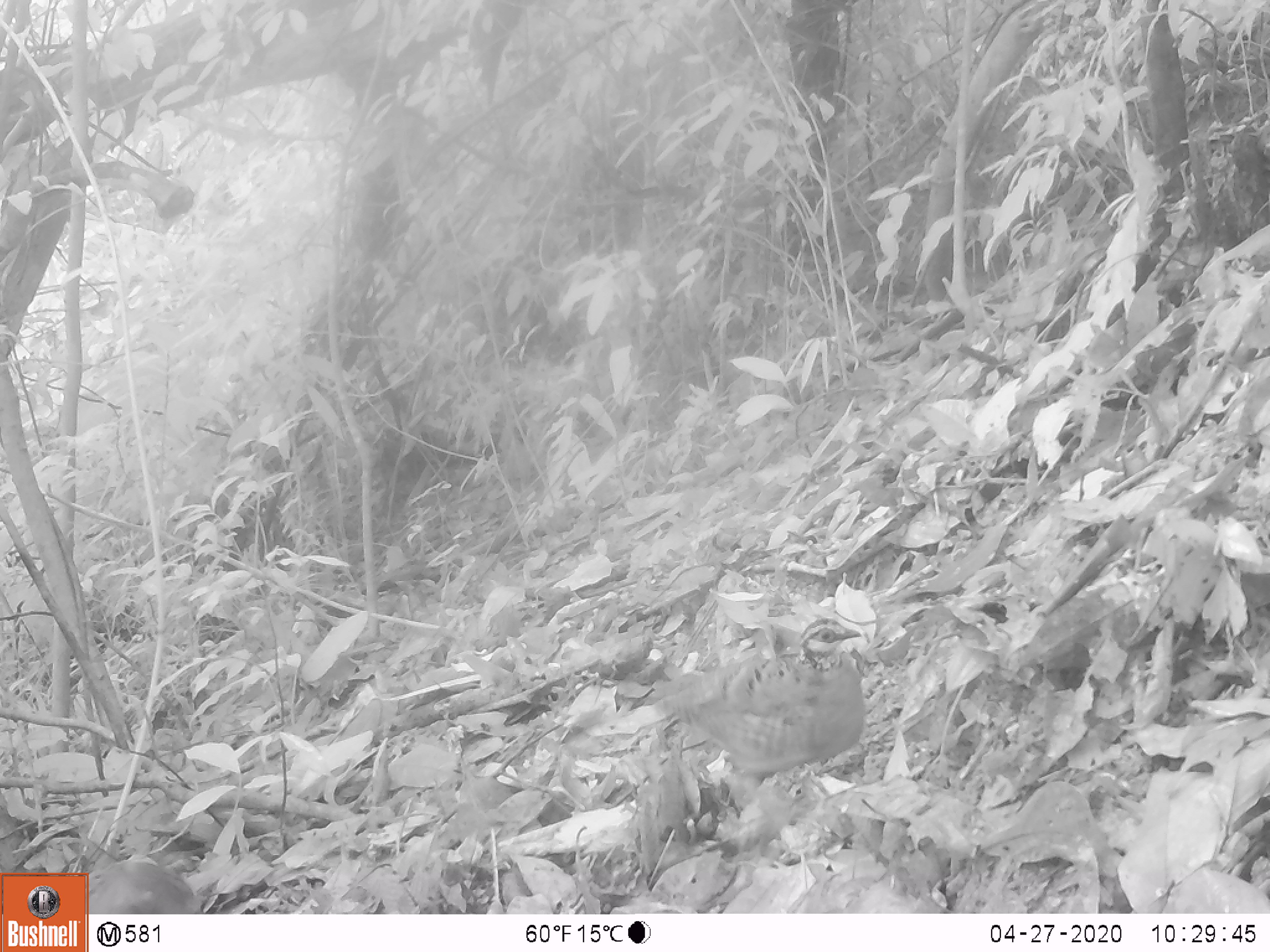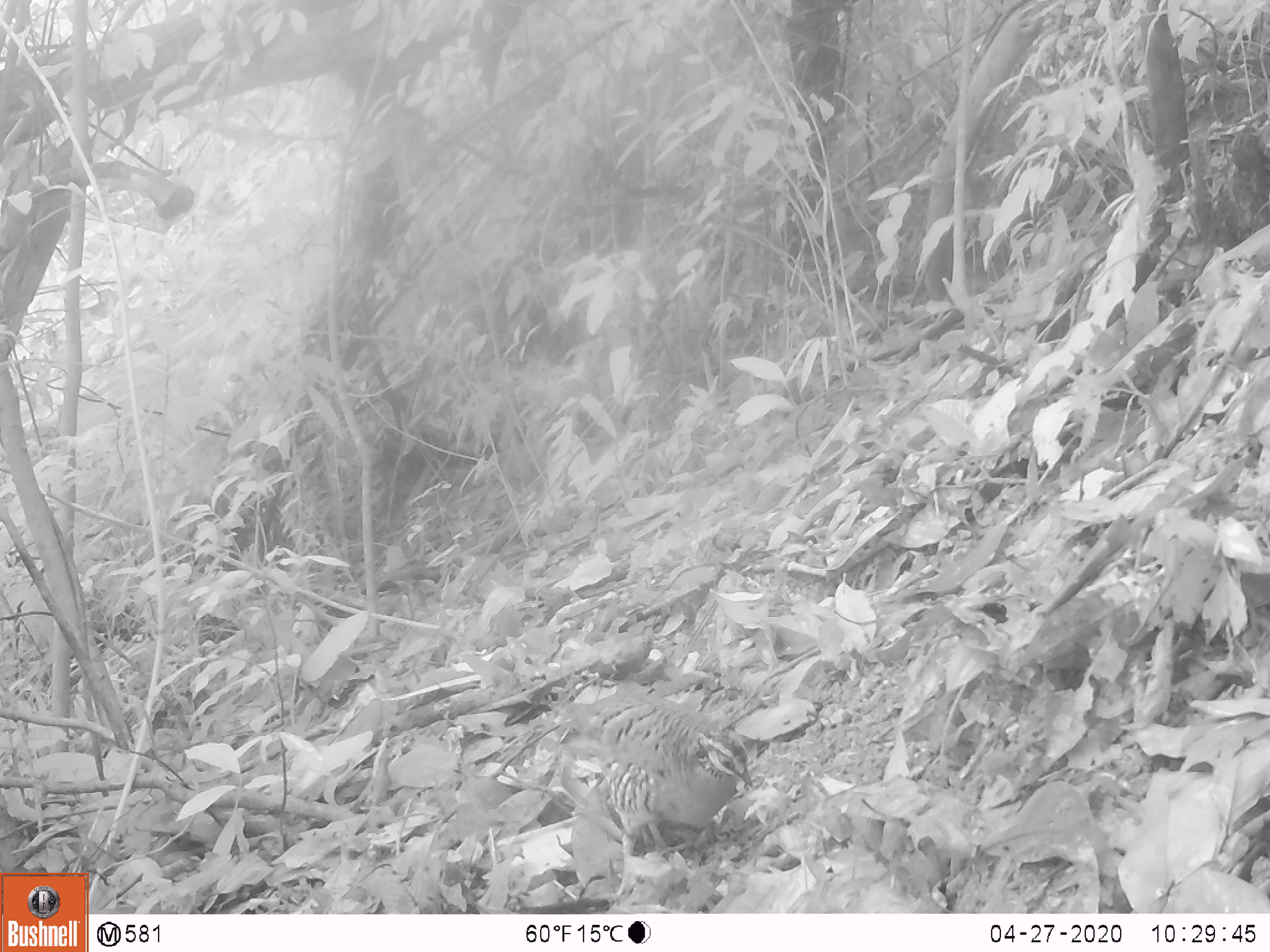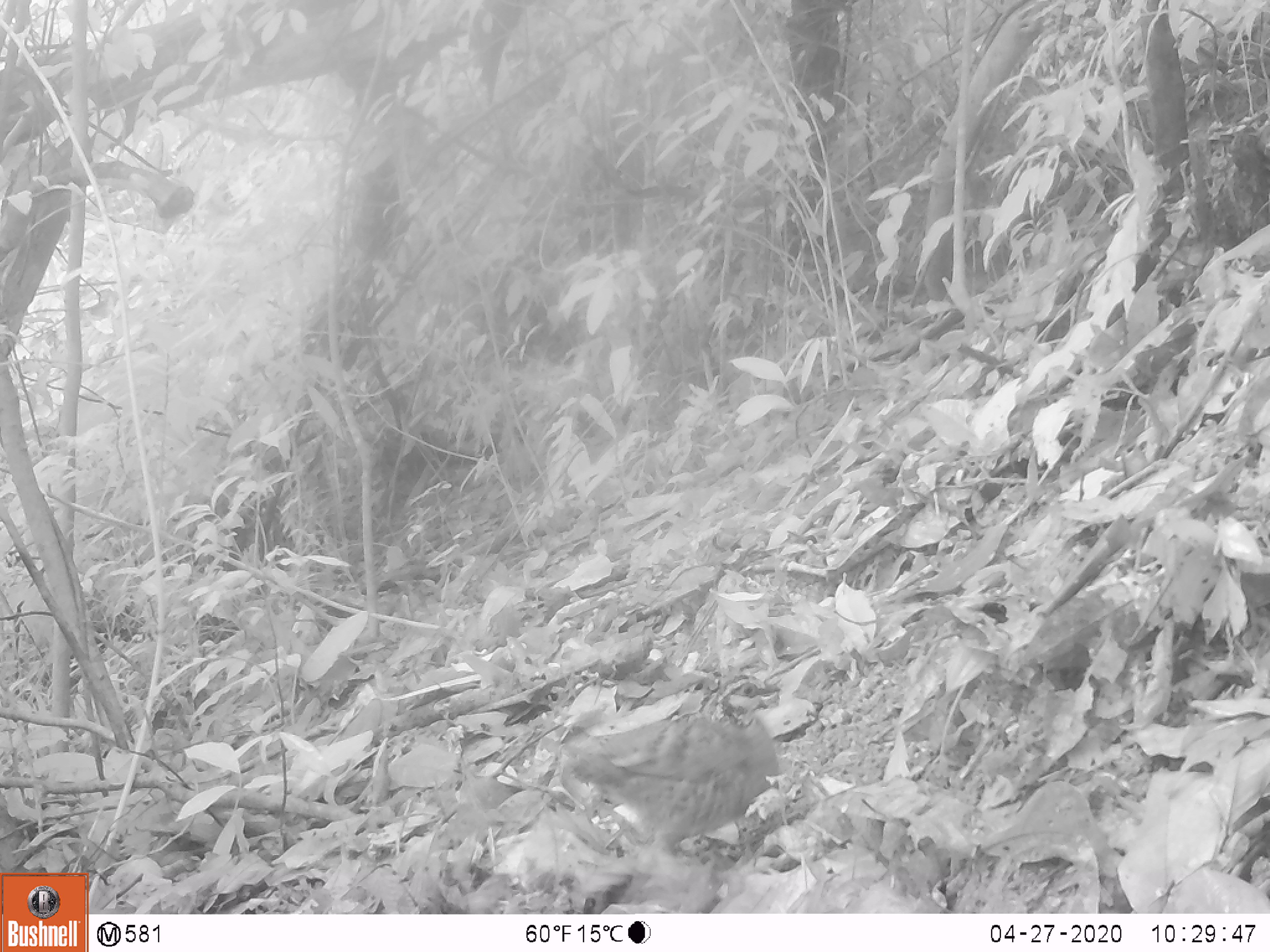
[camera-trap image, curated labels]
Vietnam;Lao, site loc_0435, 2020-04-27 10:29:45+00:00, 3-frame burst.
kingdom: Animalia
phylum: Chordata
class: Aves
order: Galliformes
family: Phasianidae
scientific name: Phasianidae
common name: partridge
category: unidentified partridge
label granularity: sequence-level